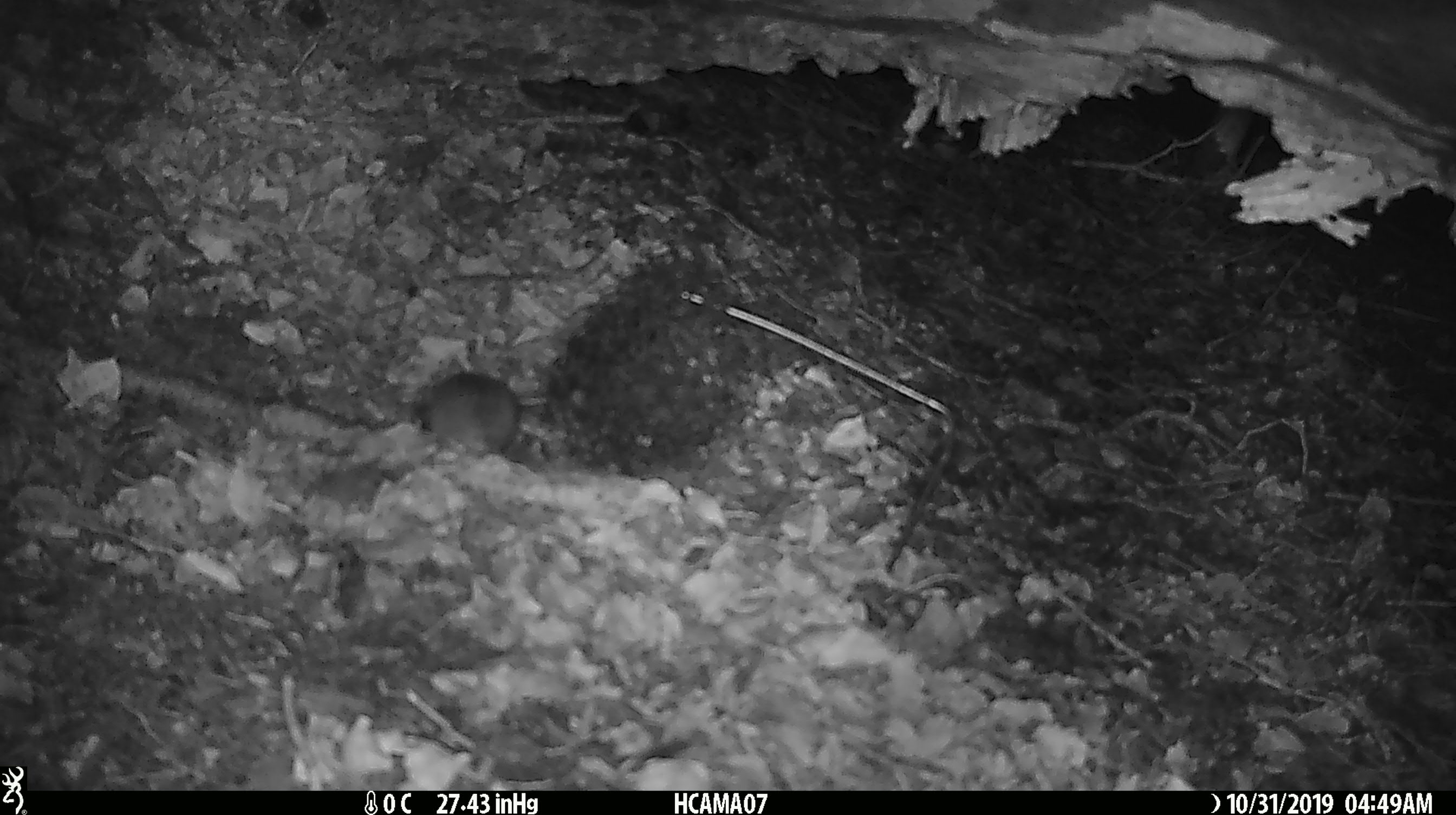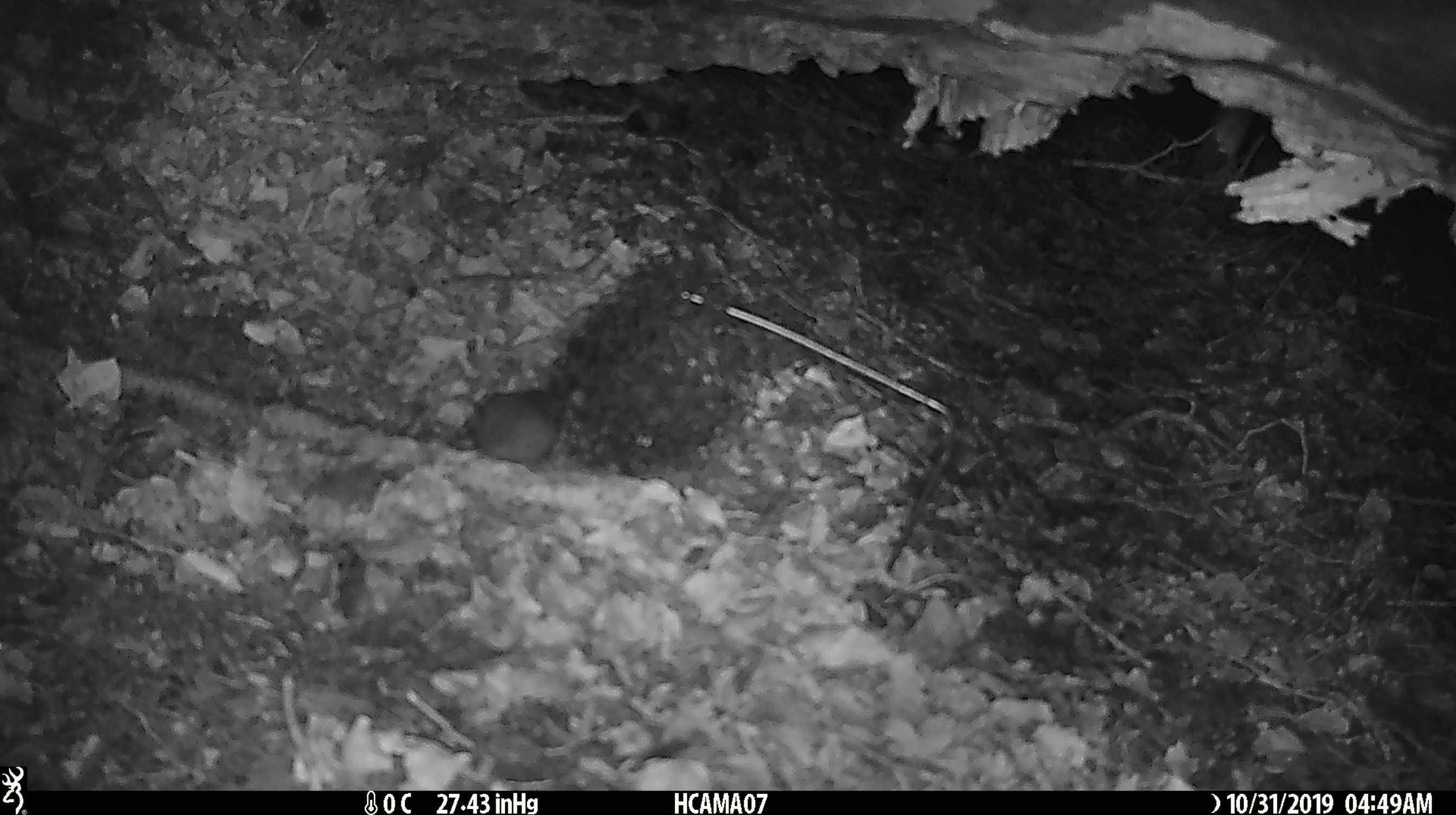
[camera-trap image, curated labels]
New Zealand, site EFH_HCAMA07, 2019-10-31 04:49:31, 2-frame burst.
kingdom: Animalia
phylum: Chordata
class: Mammalia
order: Rodentia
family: Muridae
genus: Mus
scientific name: Mus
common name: mouse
Mouse (Mus).